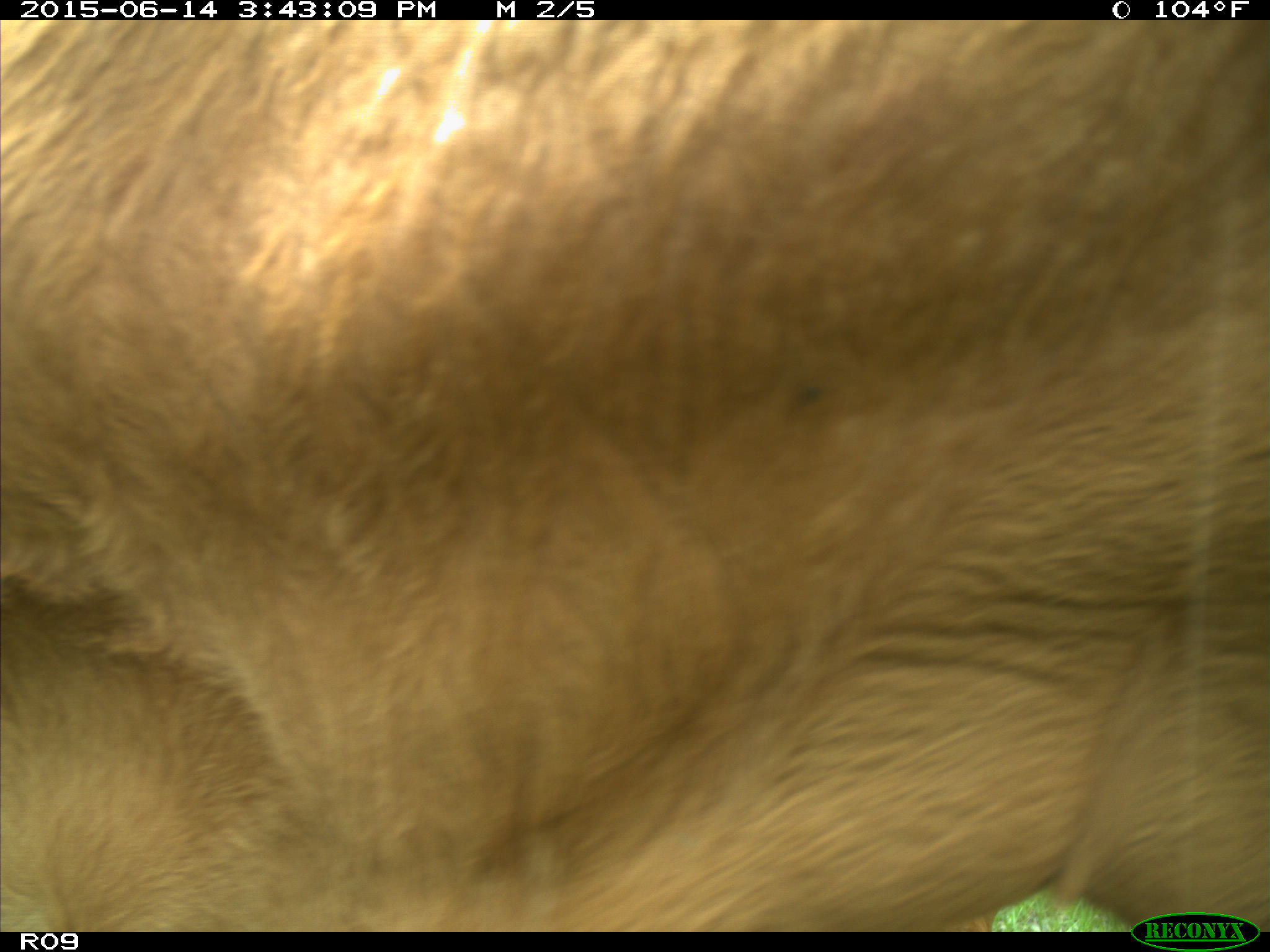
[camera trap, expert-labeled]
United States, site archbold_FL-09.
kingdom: Animalia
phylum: Chordata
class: Mammalia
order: Artiodactyla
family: Bovidae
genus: Bos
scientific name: Bos taurus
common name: domestic cow